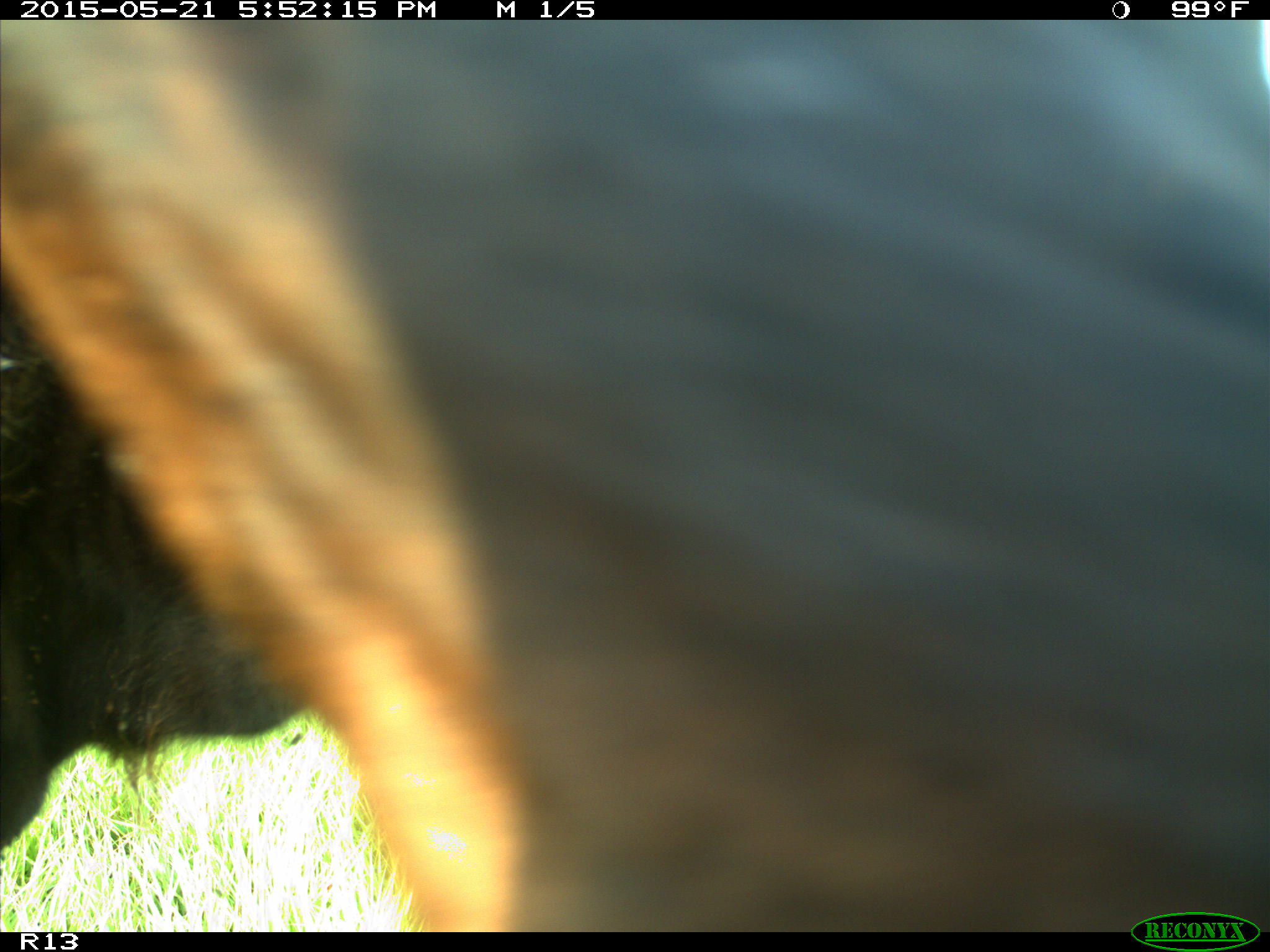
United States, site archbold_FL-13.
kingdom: Animalia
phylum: Chordata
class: Mammalia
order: Artiodactyla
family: Bovidae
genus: Bos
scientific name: Bos taurus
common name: domestic cow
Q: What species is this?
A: Bos taurus (domestic cow).